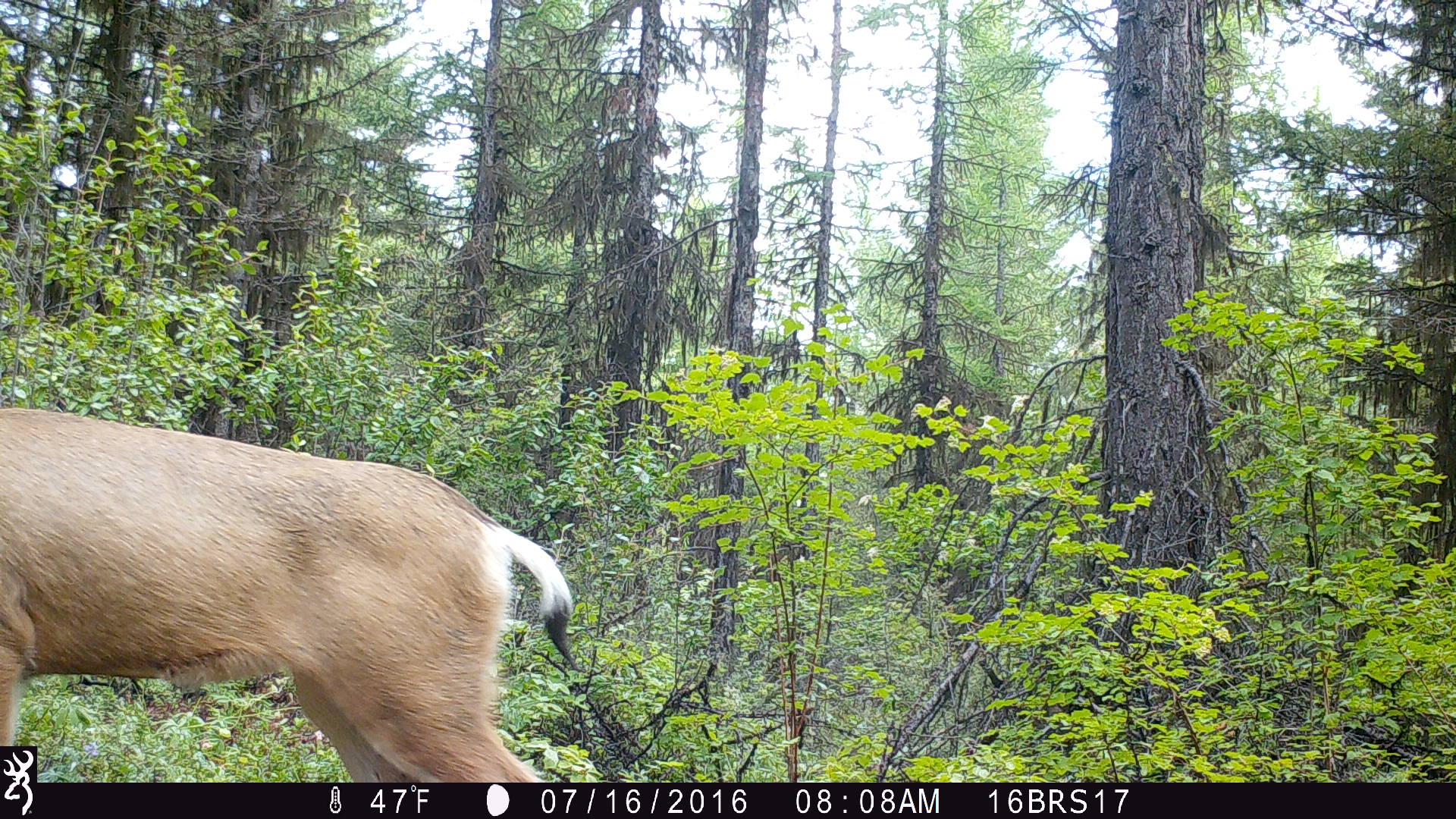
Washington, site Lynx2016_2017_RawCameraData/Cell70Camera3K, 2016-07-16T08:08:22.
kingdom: Animalia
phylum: Chordata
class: Mammalia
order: Artiodactyla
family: Cervidae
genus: Odocoileus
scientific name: Odocoileus hemionus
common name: mule deer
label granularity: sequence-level